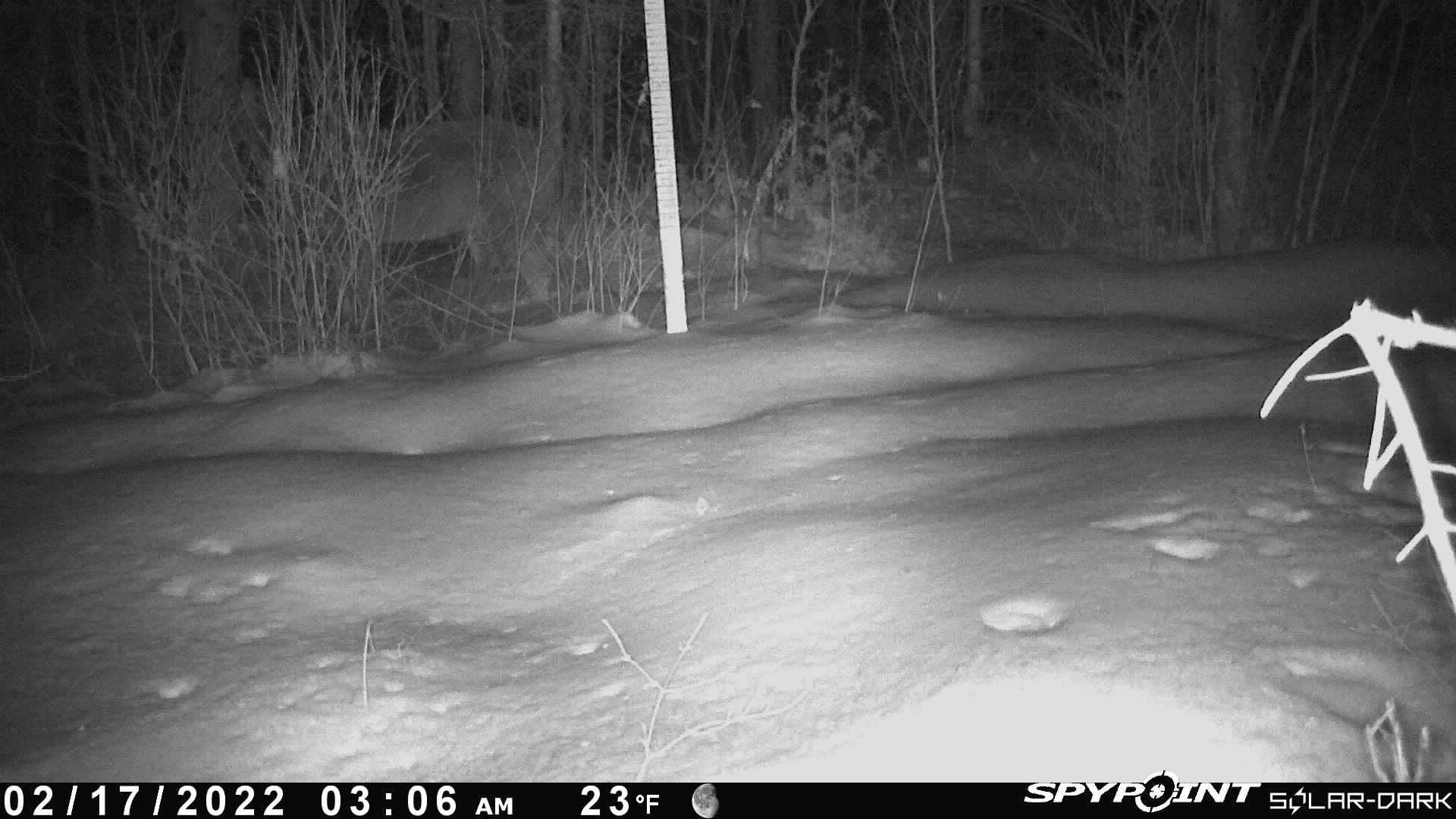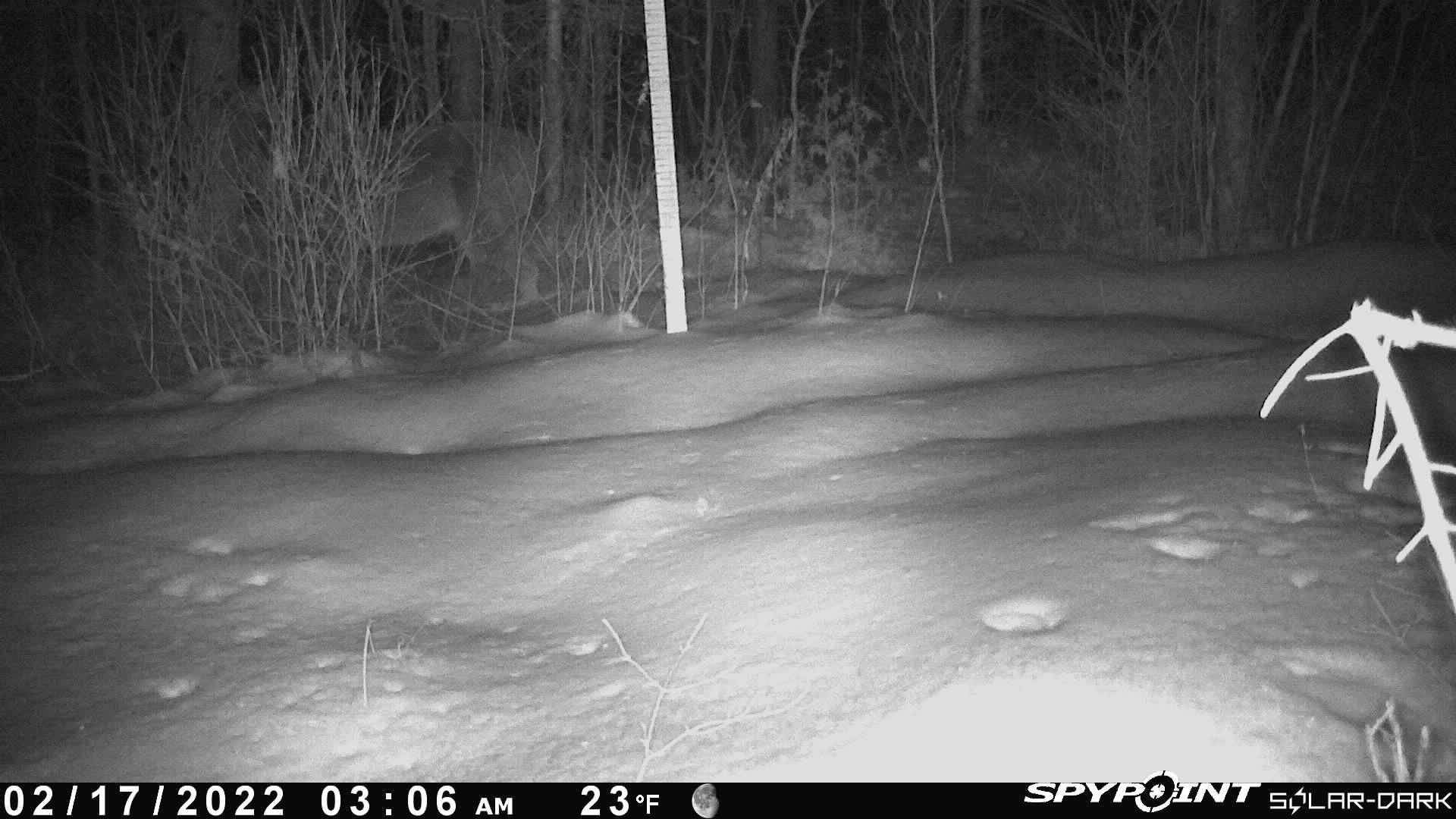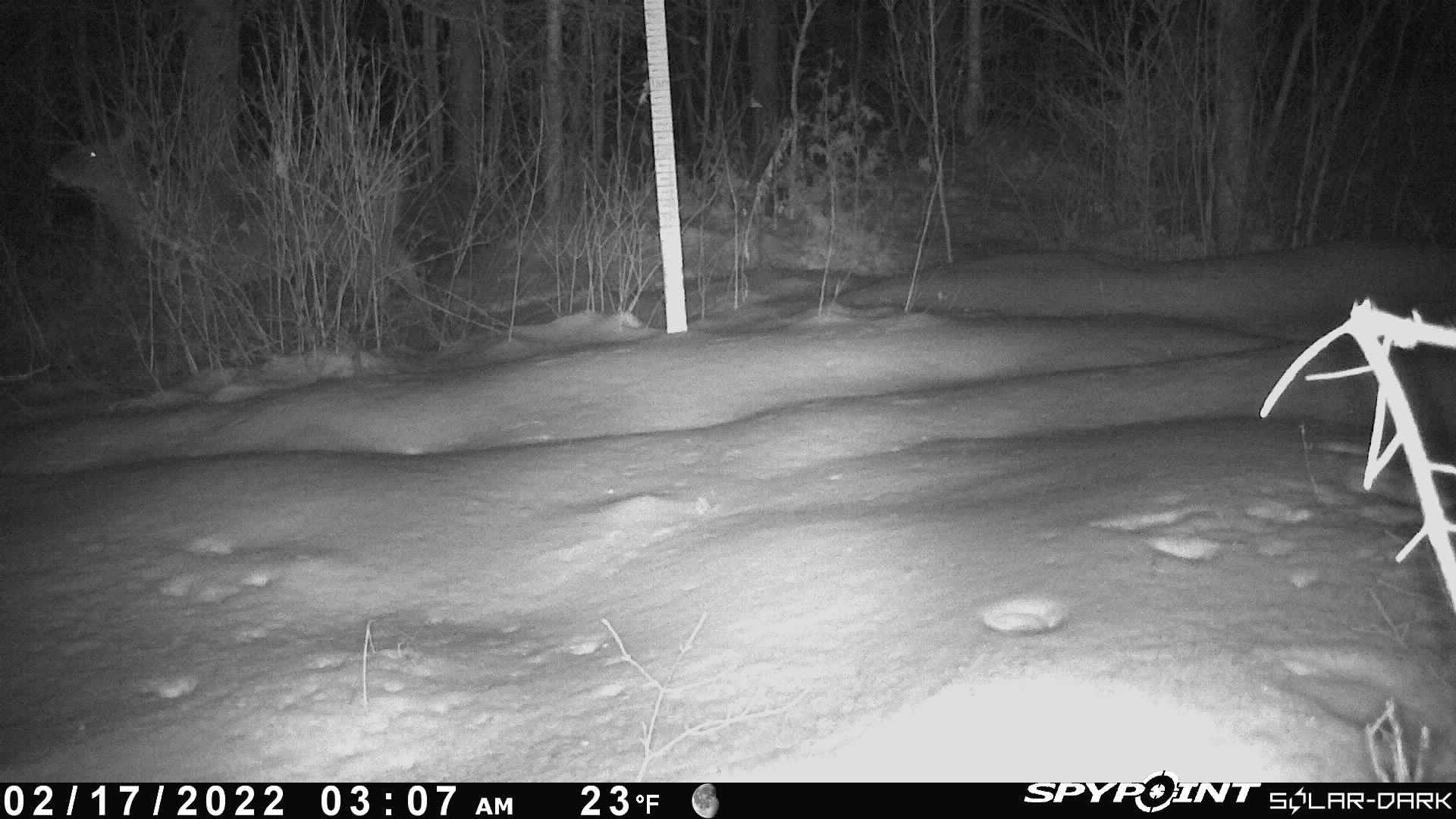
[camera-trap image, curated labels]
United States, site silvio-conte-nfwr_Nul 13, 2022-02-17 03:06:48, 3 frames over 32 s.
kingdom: Animalia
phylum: Chordata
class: Mammalia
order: Artiodactyla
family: Cervidae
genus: Odocoileus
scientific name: Odocoileus virginianus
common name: white-tailed deer